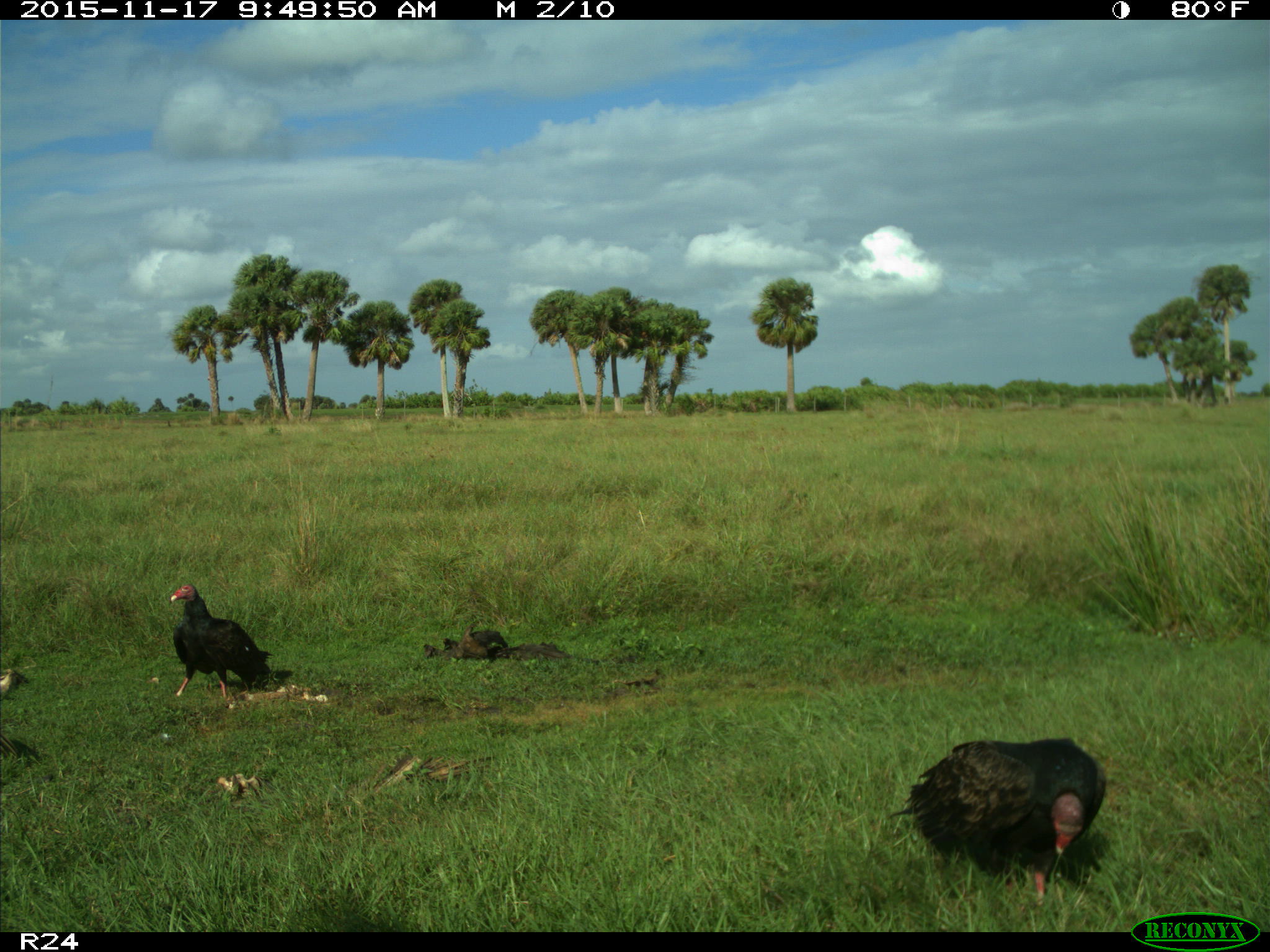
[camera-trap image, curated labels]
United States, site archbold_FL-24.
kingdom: Animalia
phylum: Chordata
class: Aves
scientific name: Aves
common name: birds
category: unidentified bird